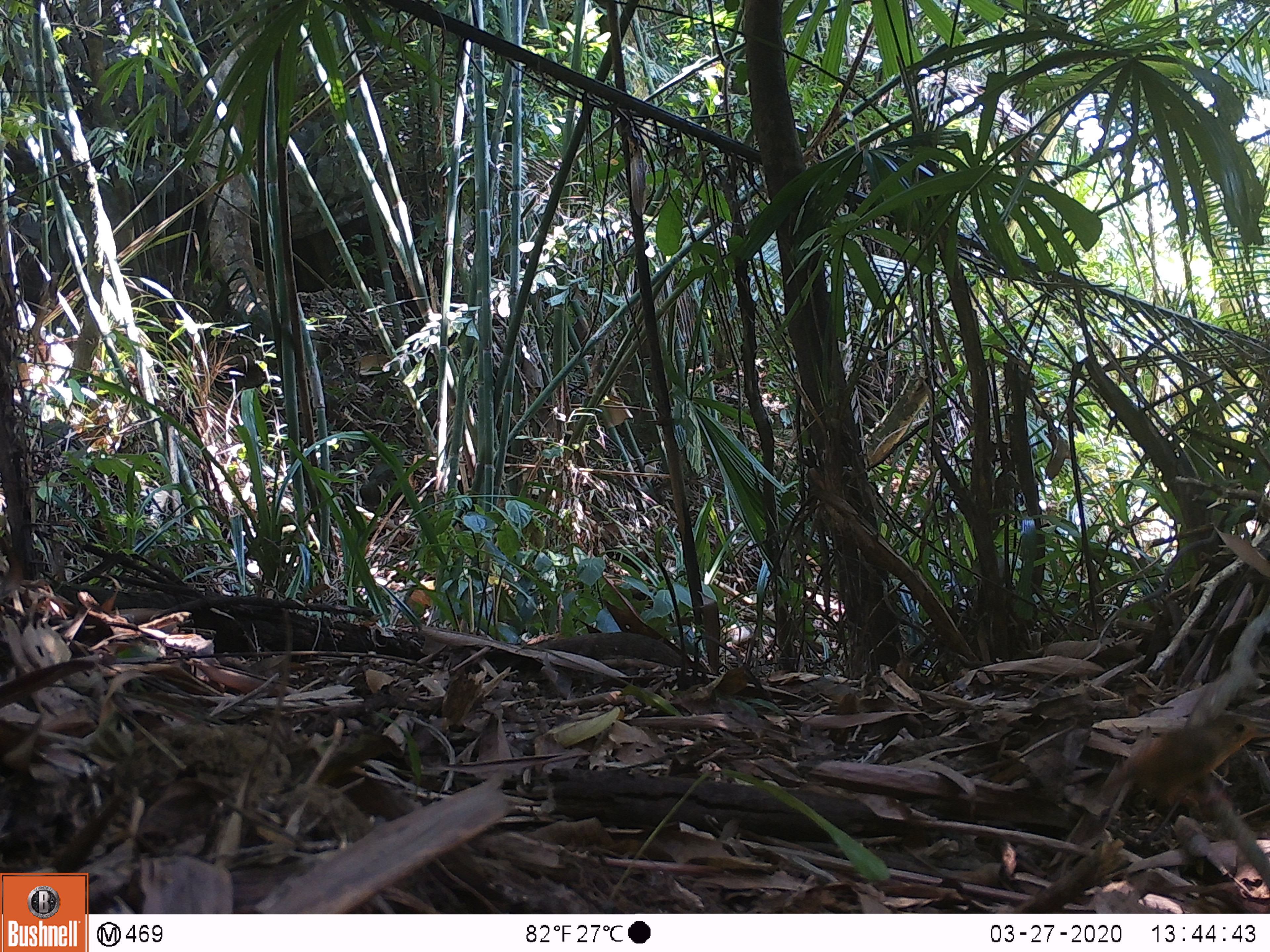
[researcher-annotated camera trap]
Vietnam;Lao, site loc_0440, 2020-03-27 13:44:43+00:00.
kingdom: Animalia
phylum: Chordata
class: Aves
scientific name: Aves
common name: bird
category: unidentified bird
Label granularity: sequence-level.